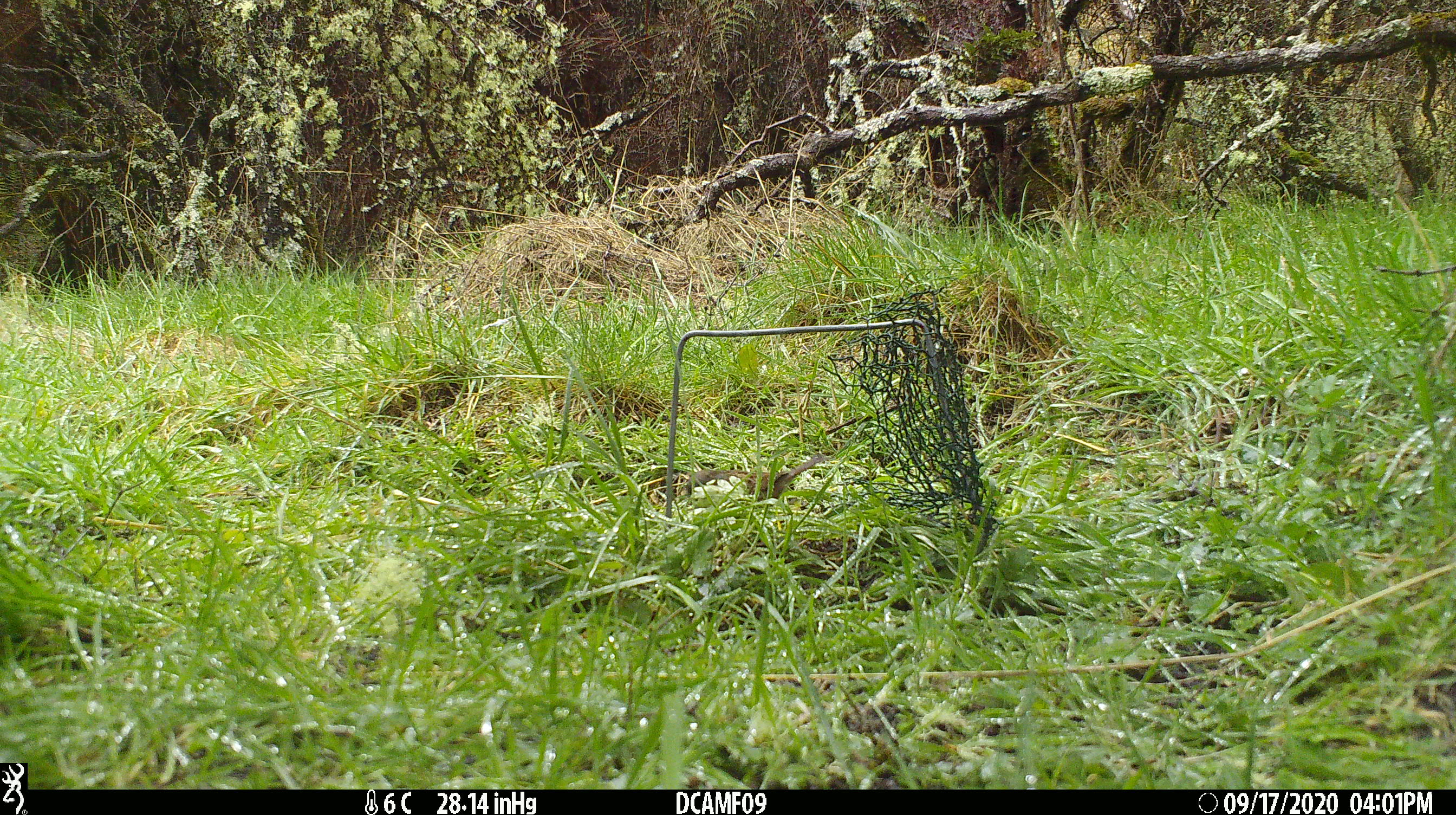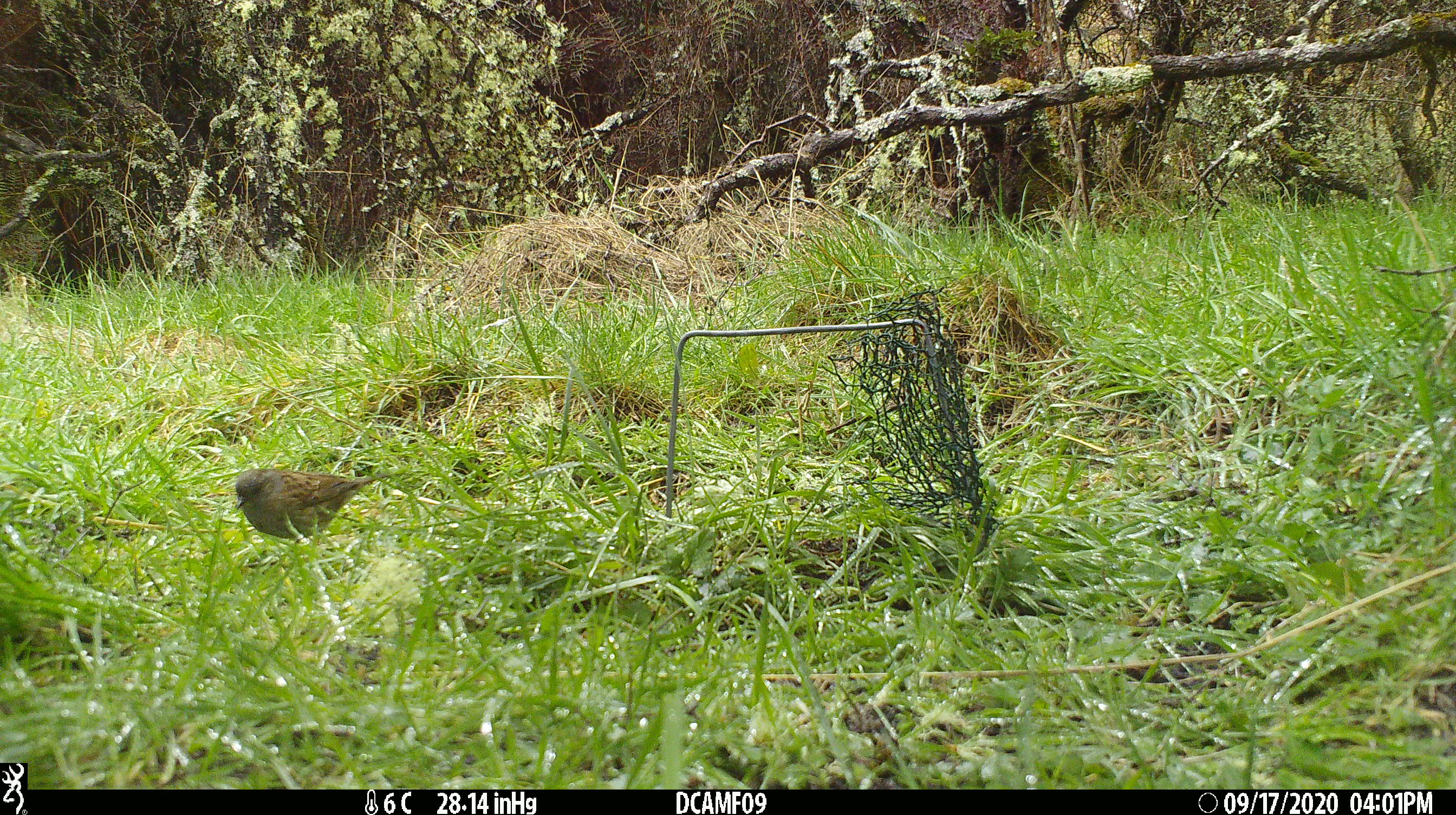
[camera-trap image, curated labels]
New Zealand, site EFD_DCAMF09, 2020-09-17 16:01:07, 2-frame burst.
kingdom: Animalia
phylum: Chordata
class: Aves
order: Passeriformes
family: Prunellidae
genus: Prunella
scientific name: Prunella modularis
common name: dunnock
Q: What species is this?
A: Dunnock (Prunella modularis).